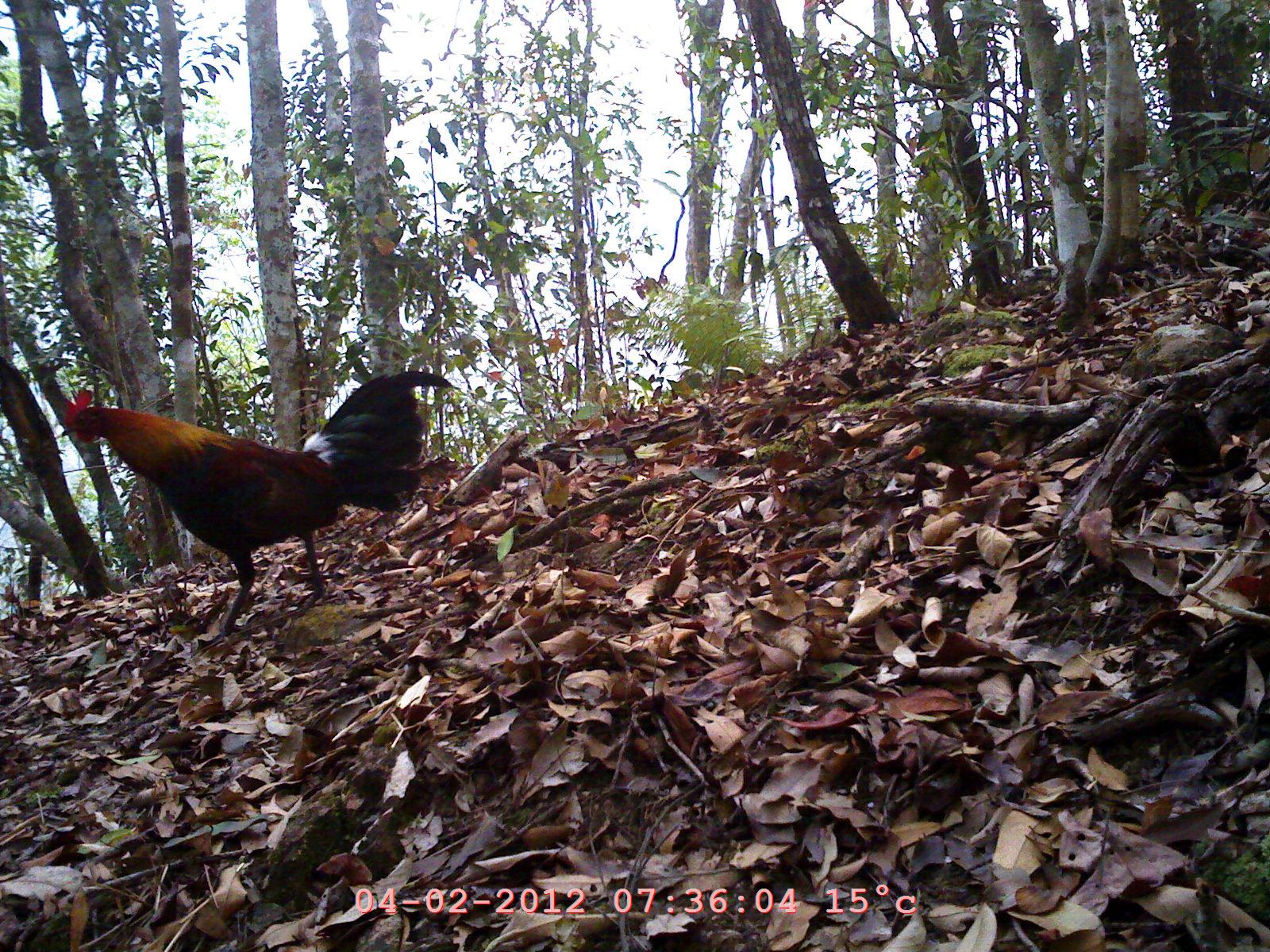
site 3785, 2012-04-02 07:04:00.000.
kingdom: Animalia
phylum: Chordata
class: Aves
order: Galliformes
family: Phasianidae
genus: Gallus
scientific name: Gallus gallus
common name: red junglefowl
Gallus gallus (red junglefowl), count 1.